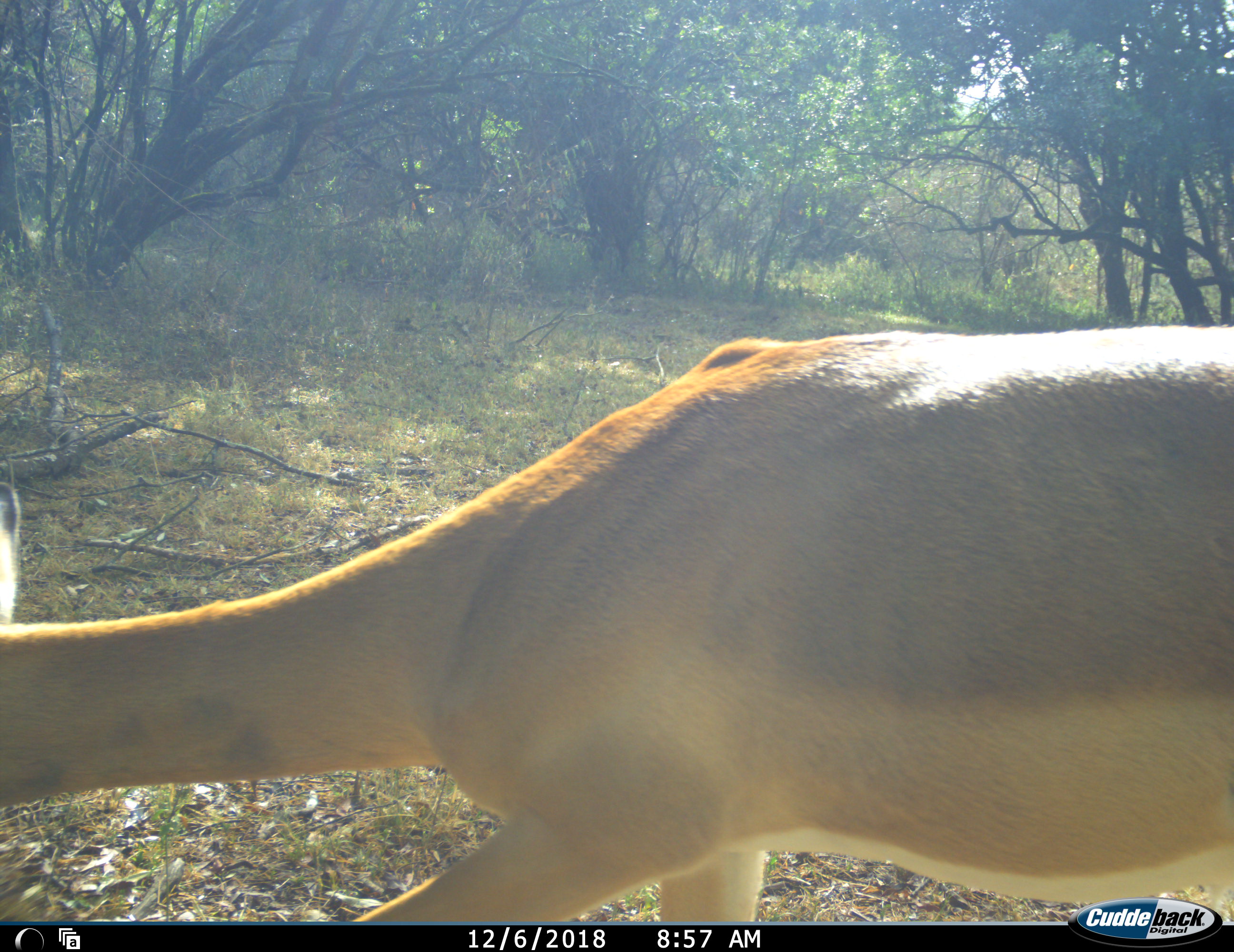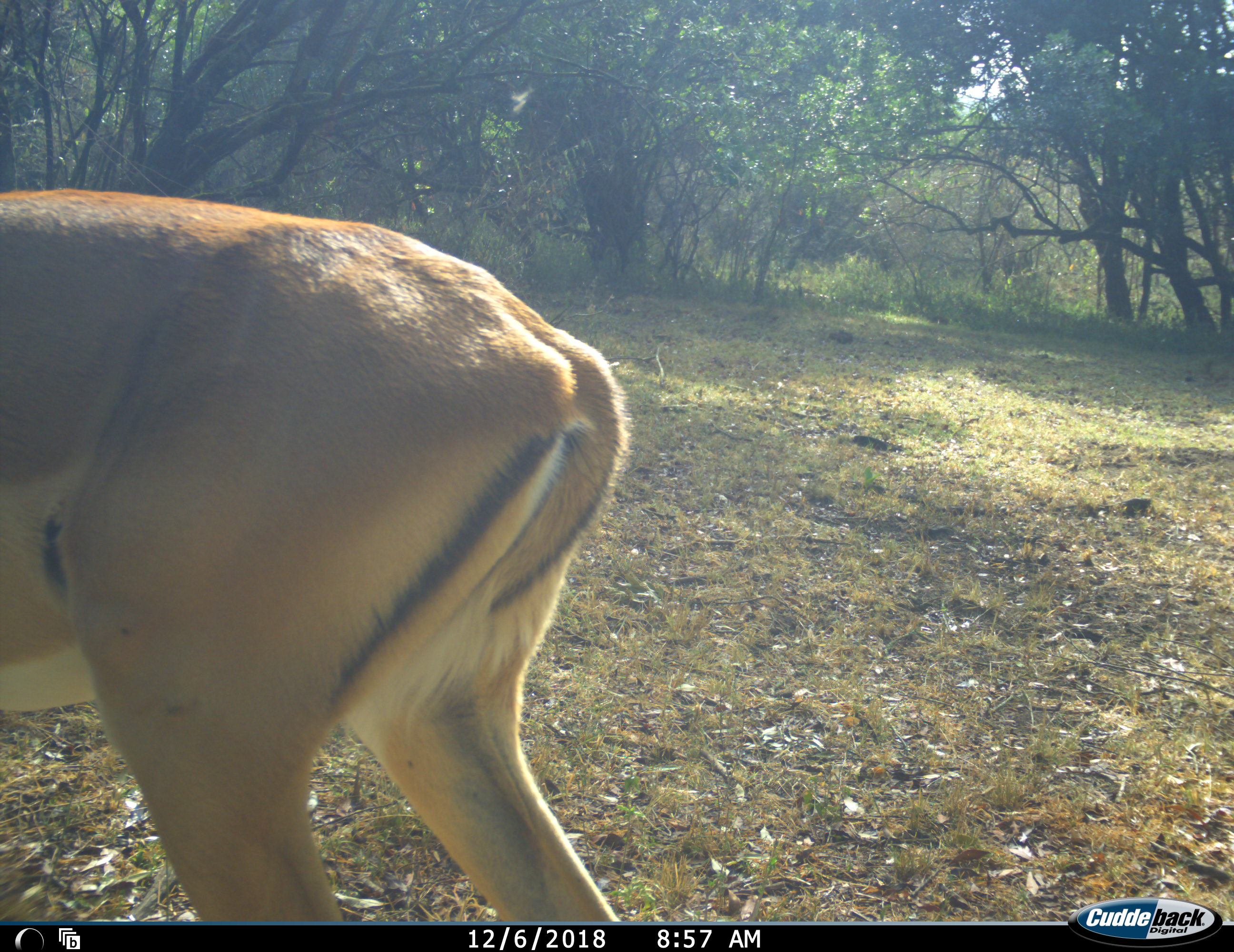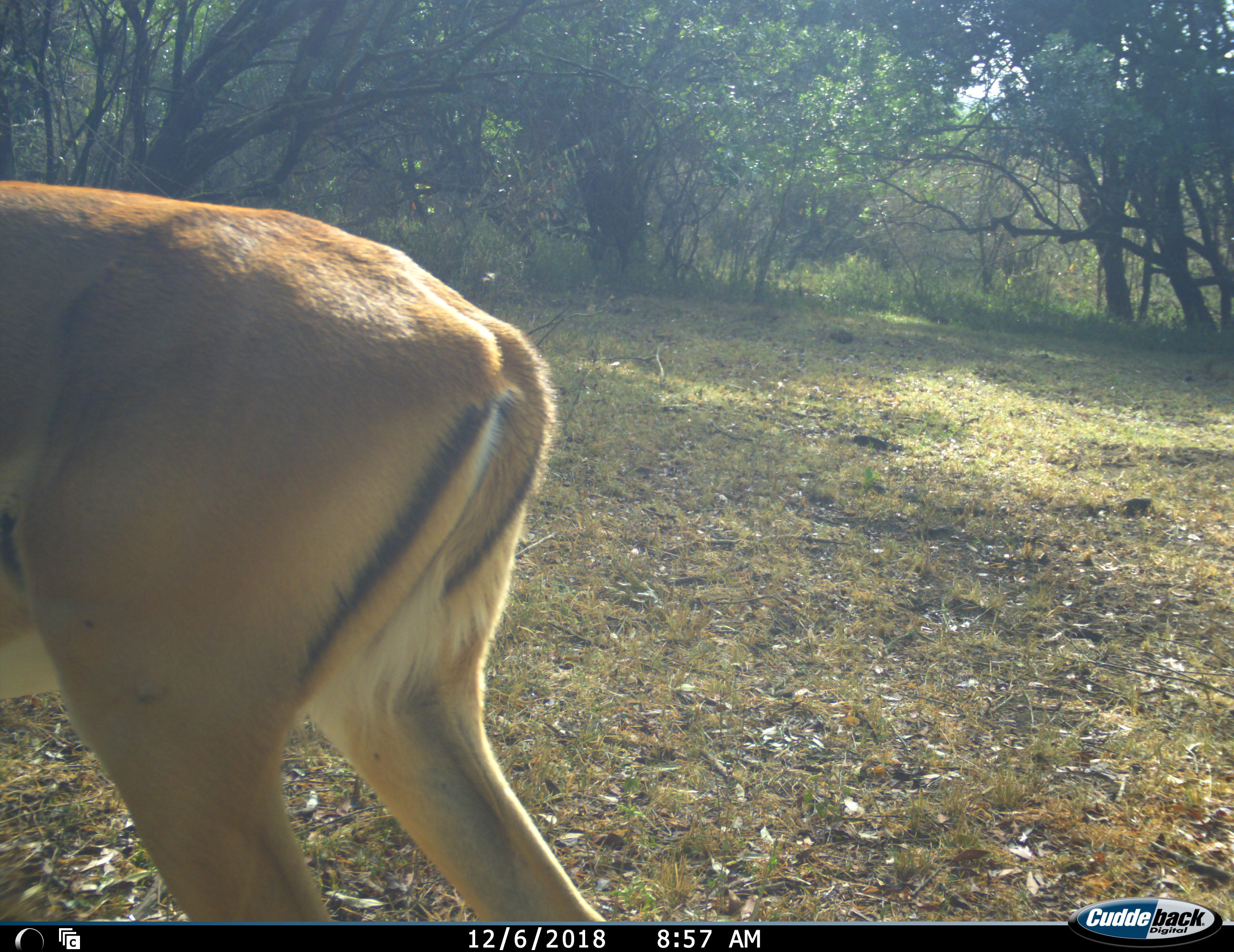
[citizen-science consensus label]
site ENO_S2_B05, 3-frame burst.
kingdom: Animalia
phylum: Chordata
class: Mammalia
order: Artiodactyla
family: Bovidae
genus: Aepyceros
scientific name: Aepyceros melampus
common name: impala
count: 1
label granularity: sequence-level